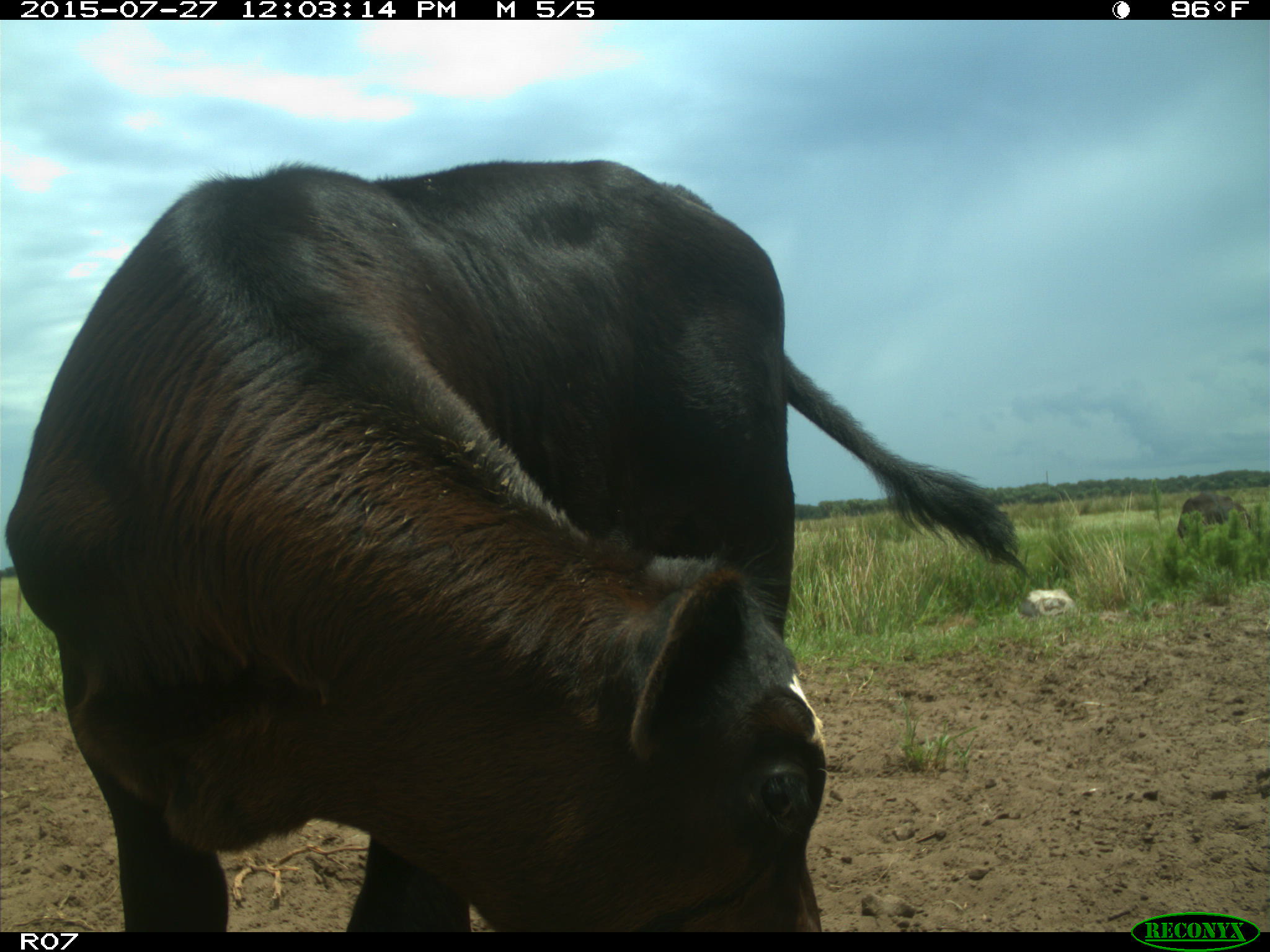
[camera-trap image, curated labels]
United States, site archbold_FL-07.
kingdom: Animalia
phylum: Chordata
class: Mammalia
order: Artiodactyla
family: Bovidae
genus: Bos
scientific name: Bos taurus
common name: domestic cow